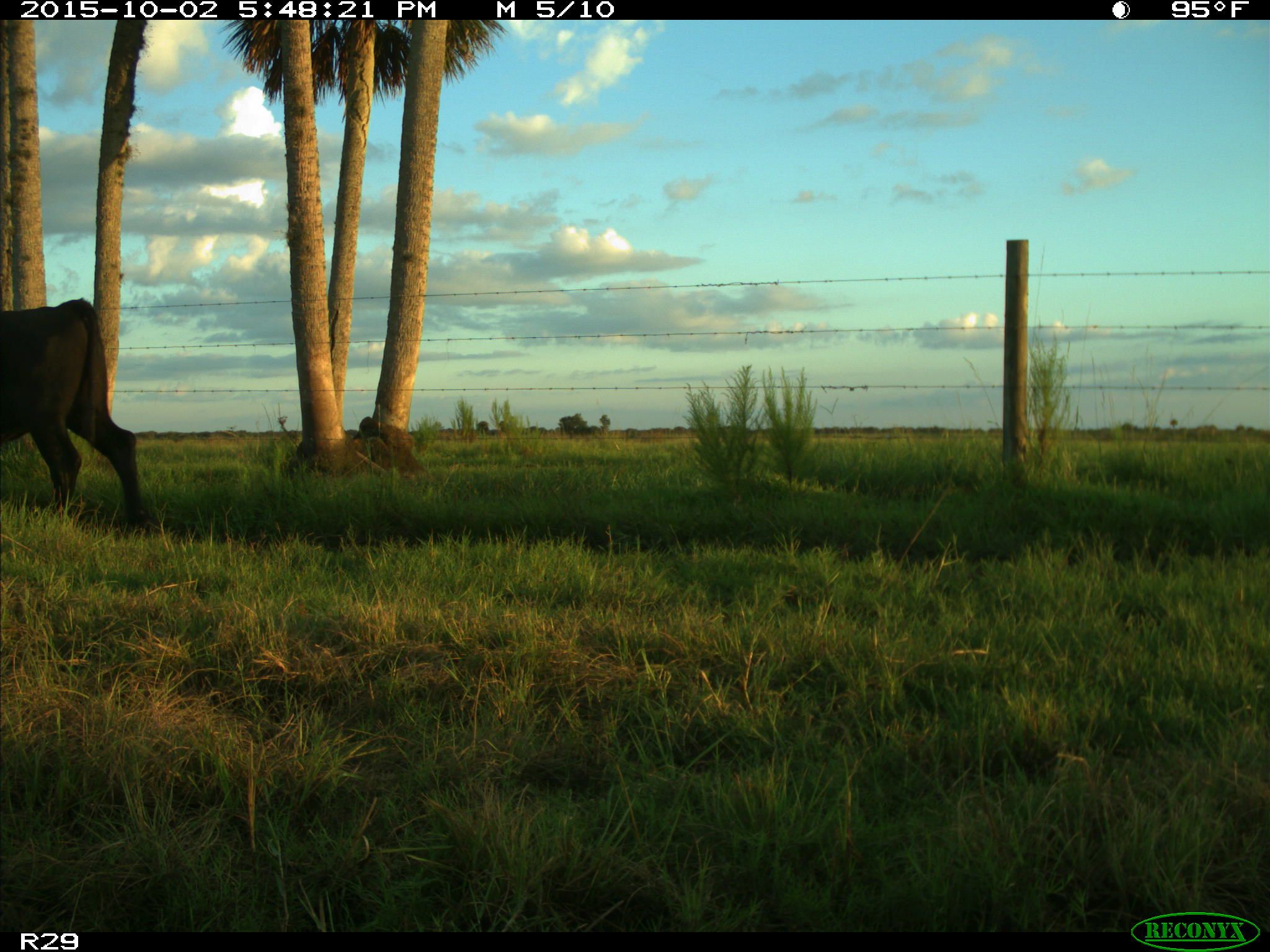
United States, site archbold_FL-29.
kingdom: Animalia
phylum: Chordata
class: Mammalia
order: Artiodactyla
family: Bovidae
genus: Bos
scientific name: Bos taurus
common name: domestic cow